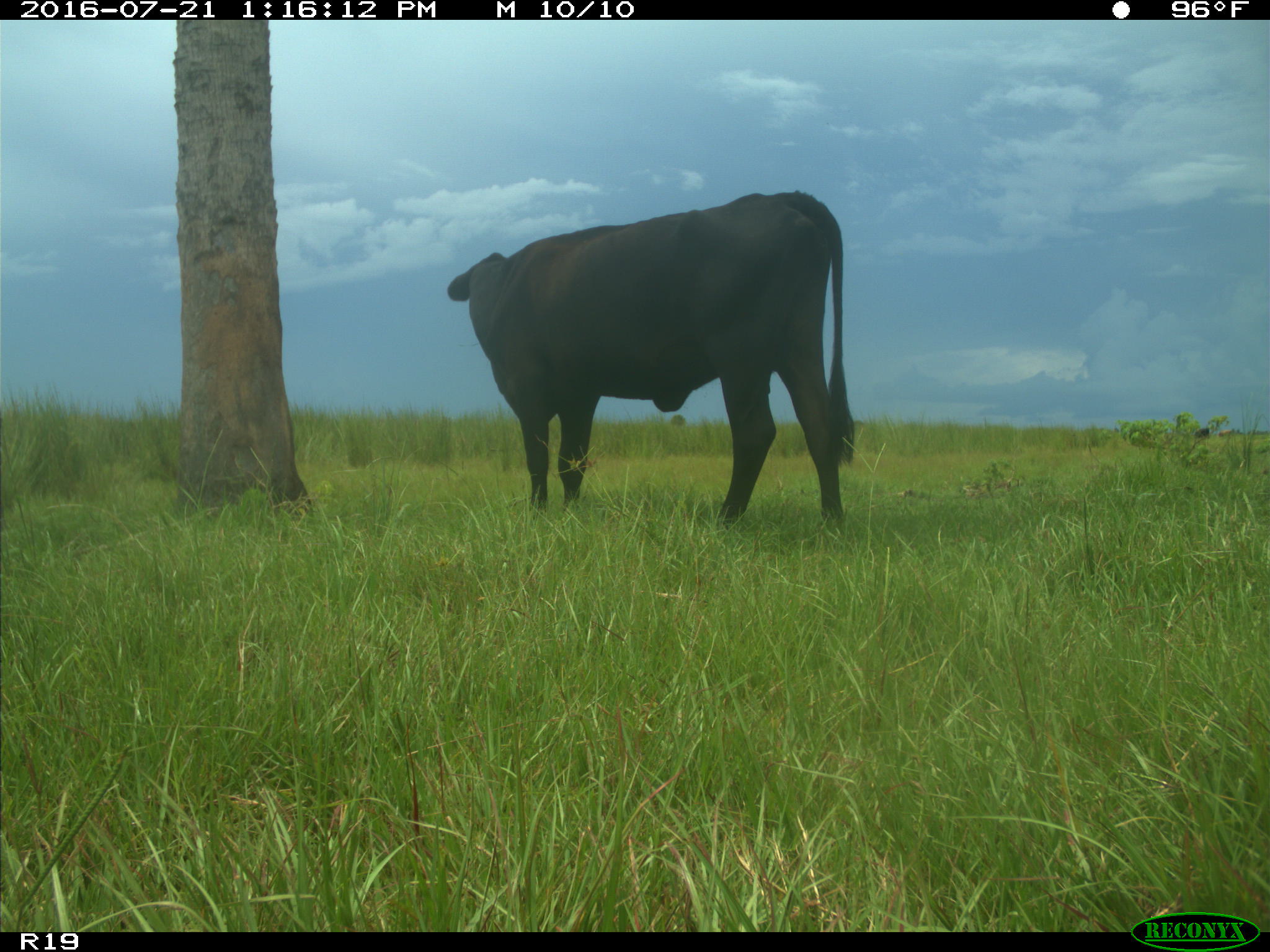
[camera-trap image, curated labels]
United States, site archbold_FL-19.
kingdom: Animalia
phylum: Chordata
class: Mammalia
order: Artiodactyla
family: Bovidae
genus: Bos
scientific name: Bos taurus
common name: domestic cow